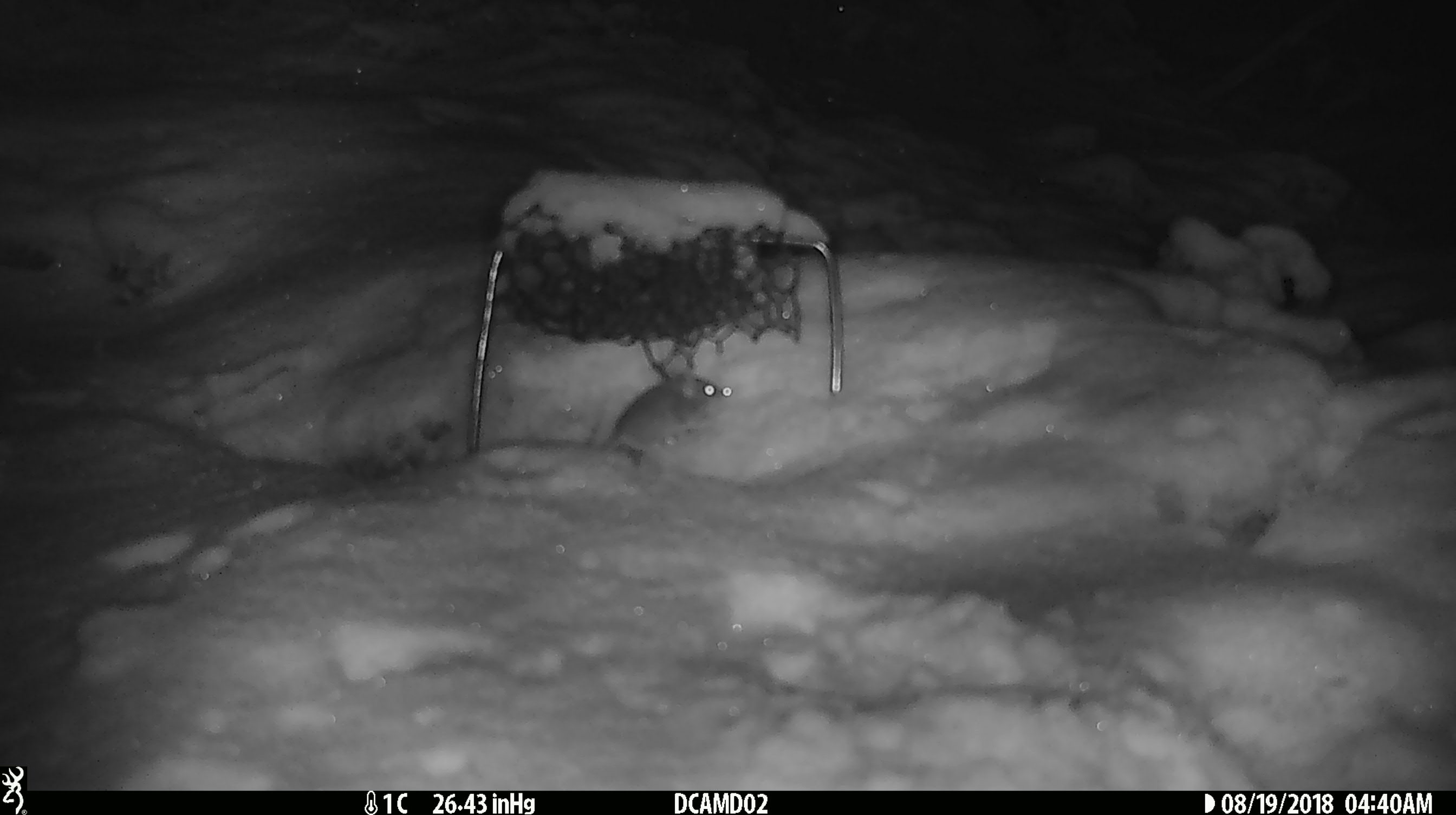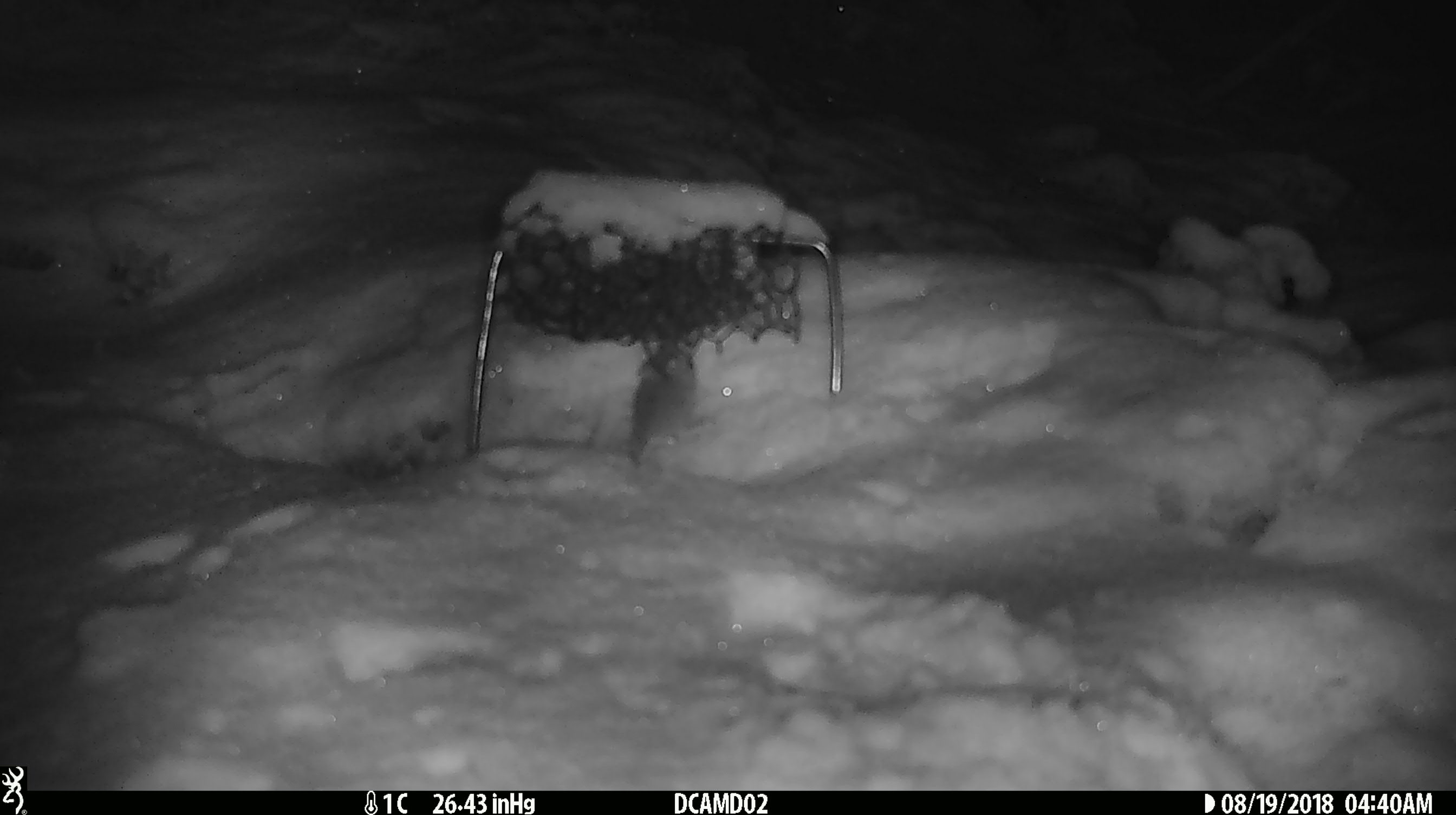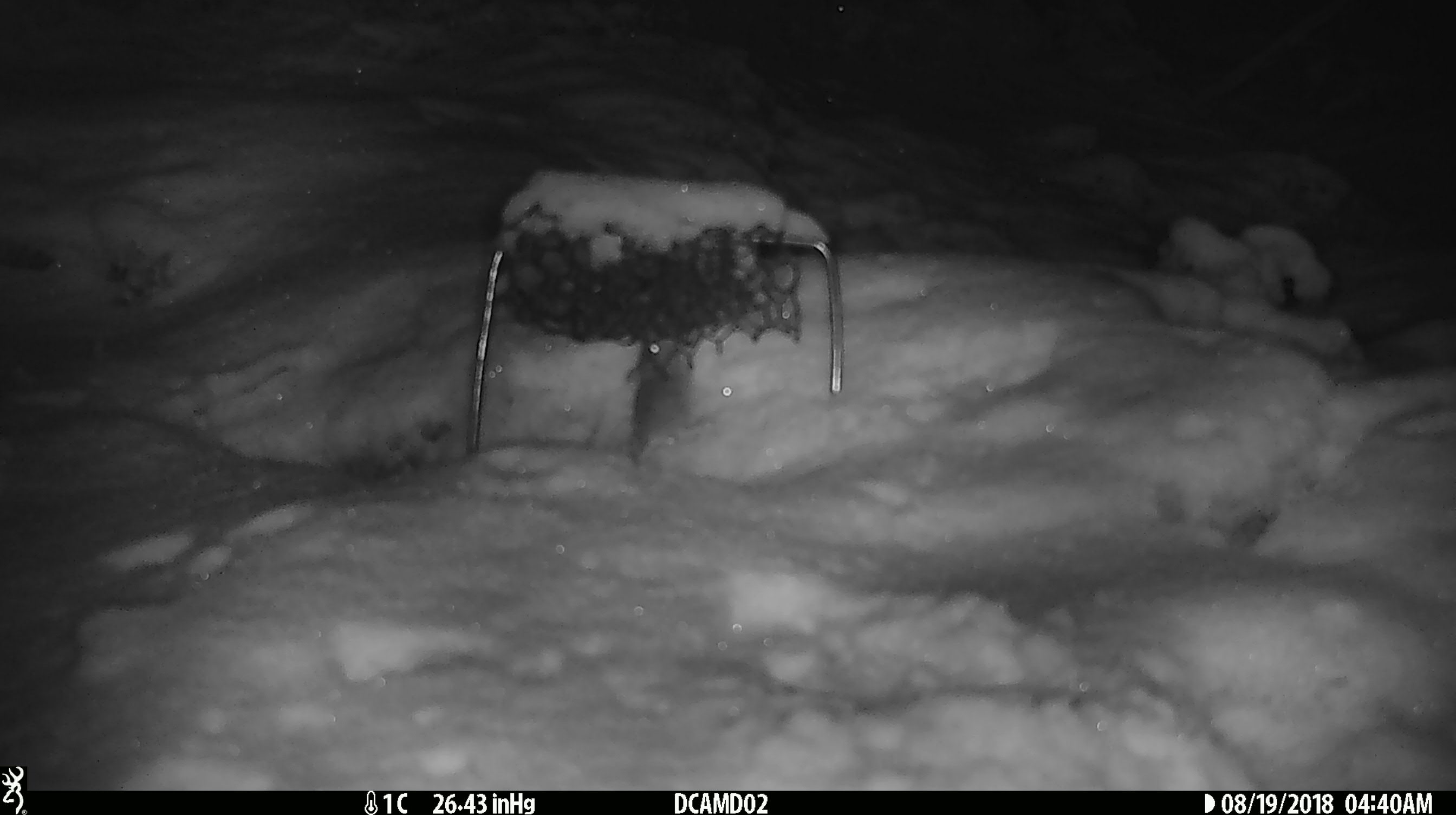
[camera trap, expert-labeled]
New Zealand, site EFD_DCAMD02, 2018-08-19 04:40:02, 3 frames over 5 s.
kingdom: Animalia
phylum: Chordata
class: Mammalia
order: Rodentia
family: Muridae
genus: Mus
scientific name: Mus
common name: mouse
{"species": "mouse (Mus)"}